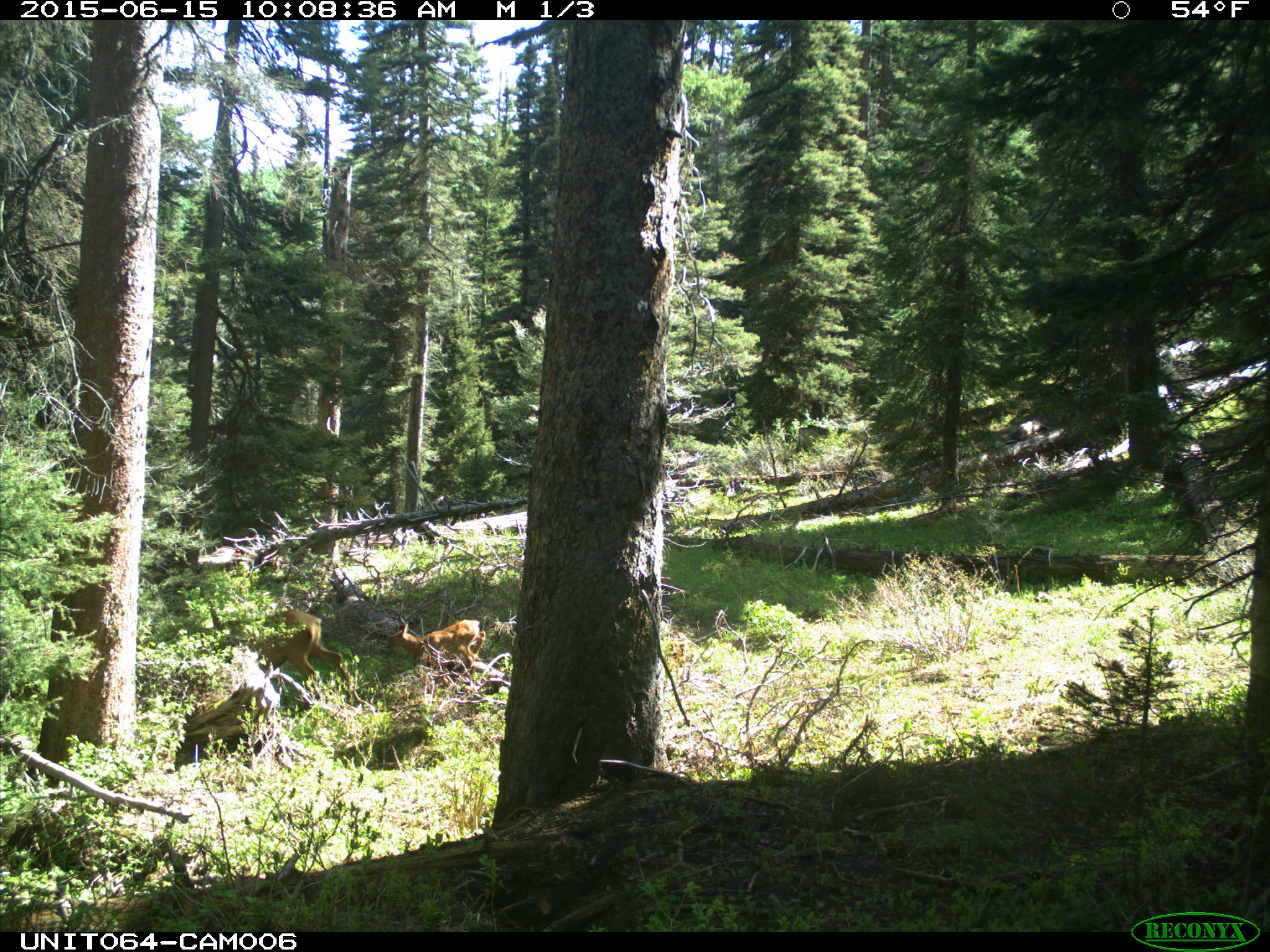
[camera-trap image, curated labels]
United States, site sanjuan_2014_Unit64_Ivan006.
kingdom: Animalia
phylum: Chordata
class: Mammalia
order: Artiodactyla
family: Cervidae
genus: Cervus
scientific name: Cervus elaphus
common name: red deer